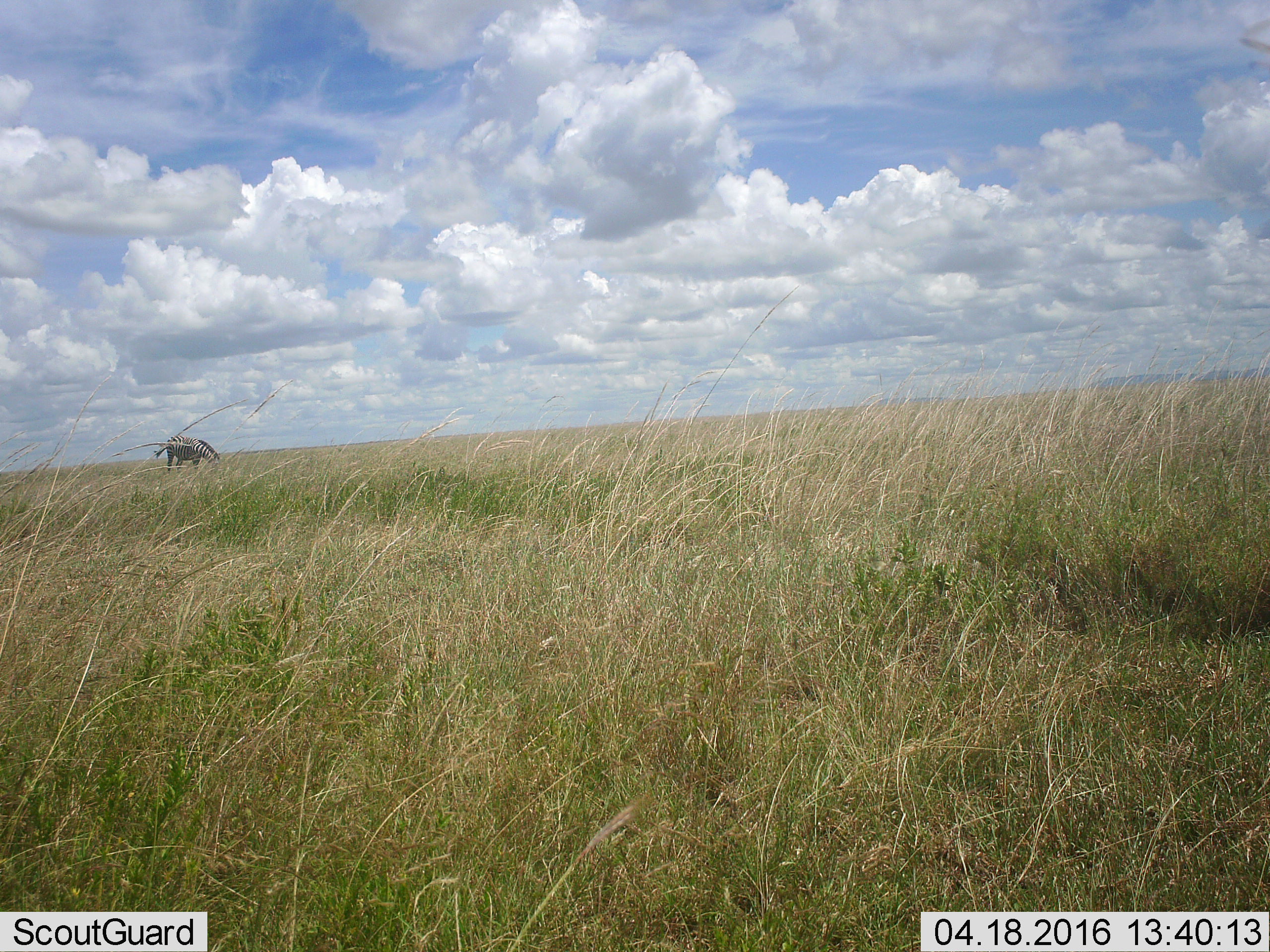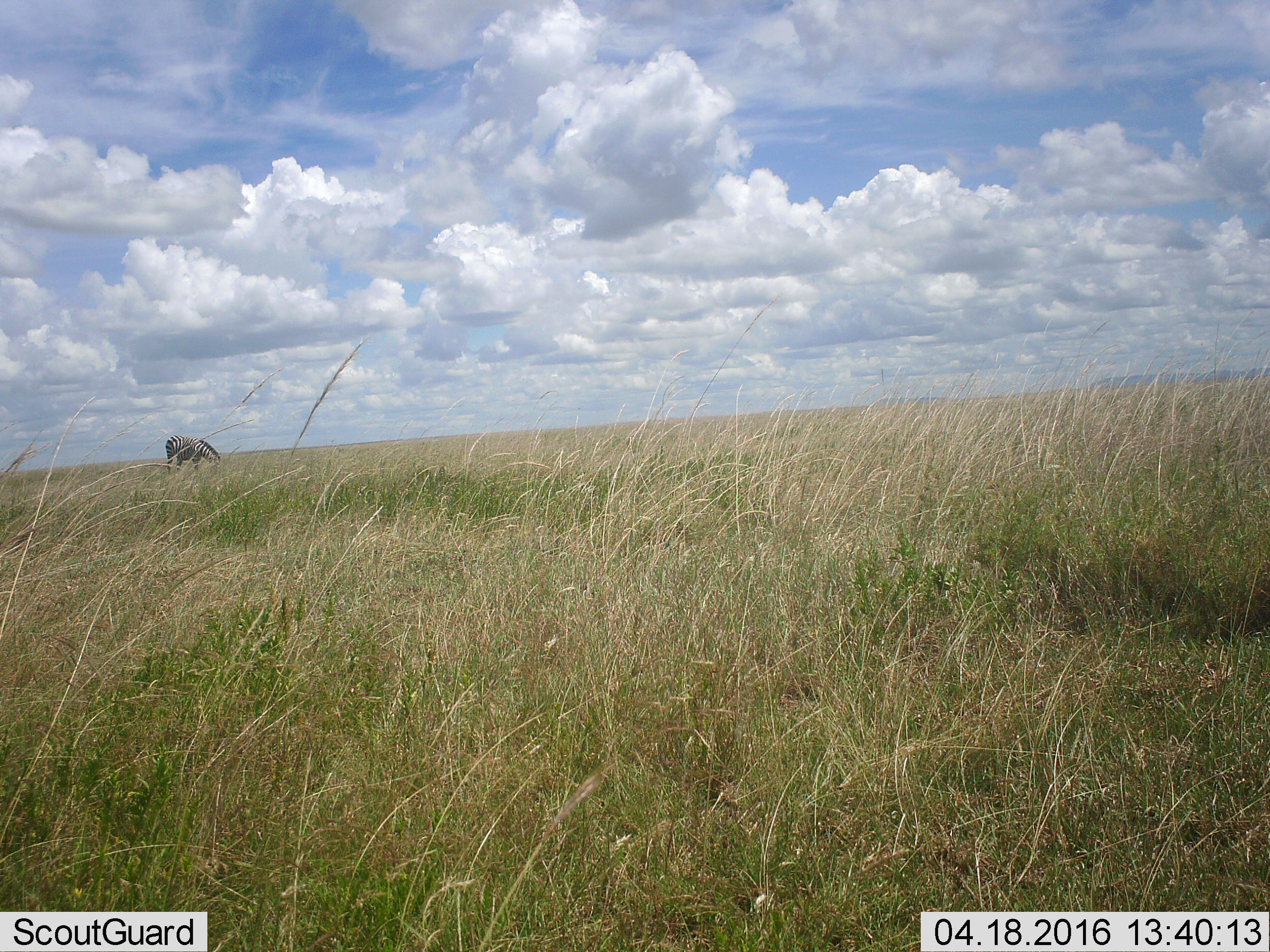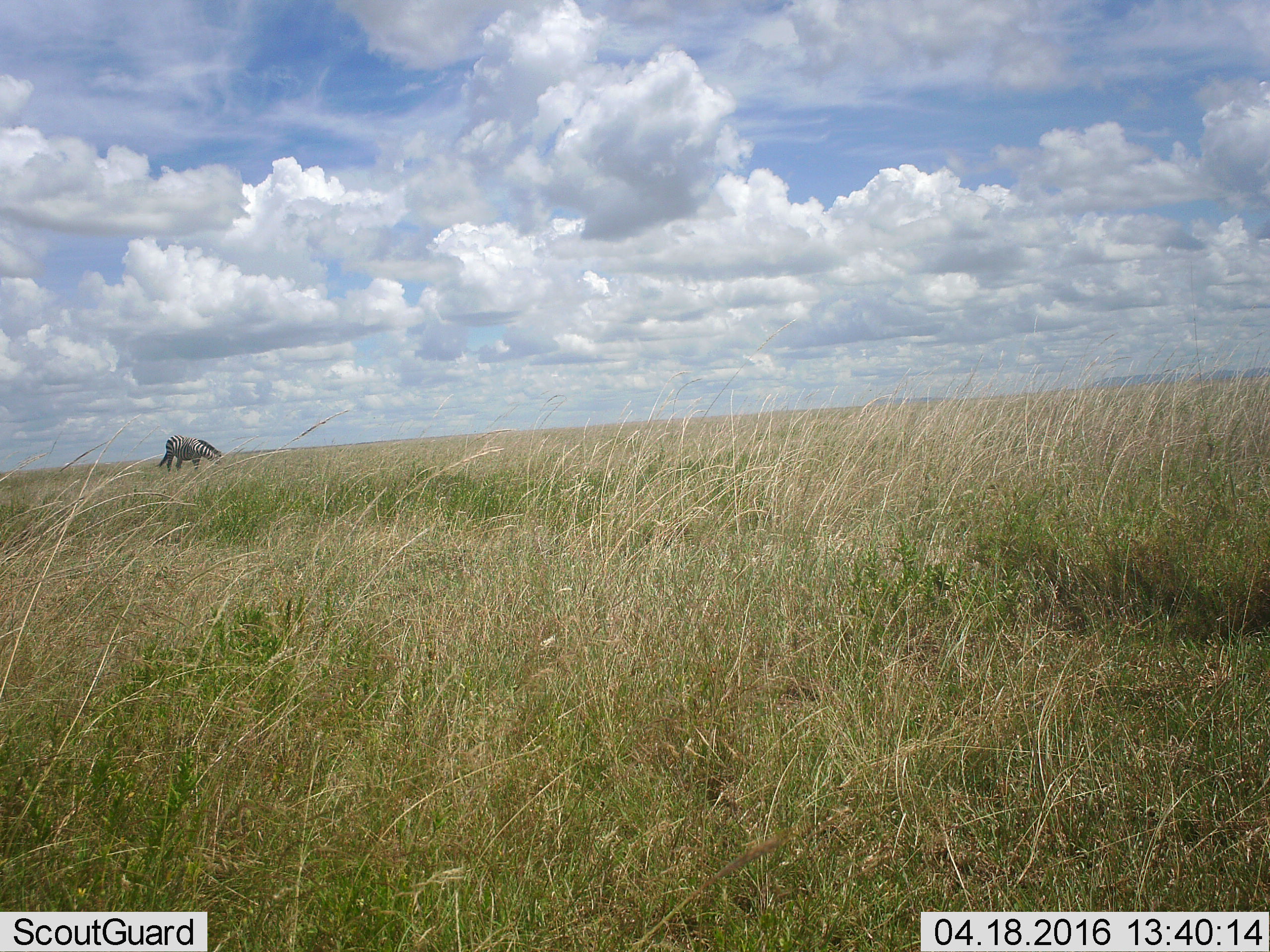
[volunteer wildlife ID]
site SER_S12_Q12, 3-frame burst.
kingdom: Animalia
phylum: Chordata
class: Mammalia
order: Perissodactyla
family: Equidae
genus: Equus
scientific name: Equus quagga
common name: plains zebra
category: zebraplains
Zebraplains (plains zebra) (Equus quagga), count 1. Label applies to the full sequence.